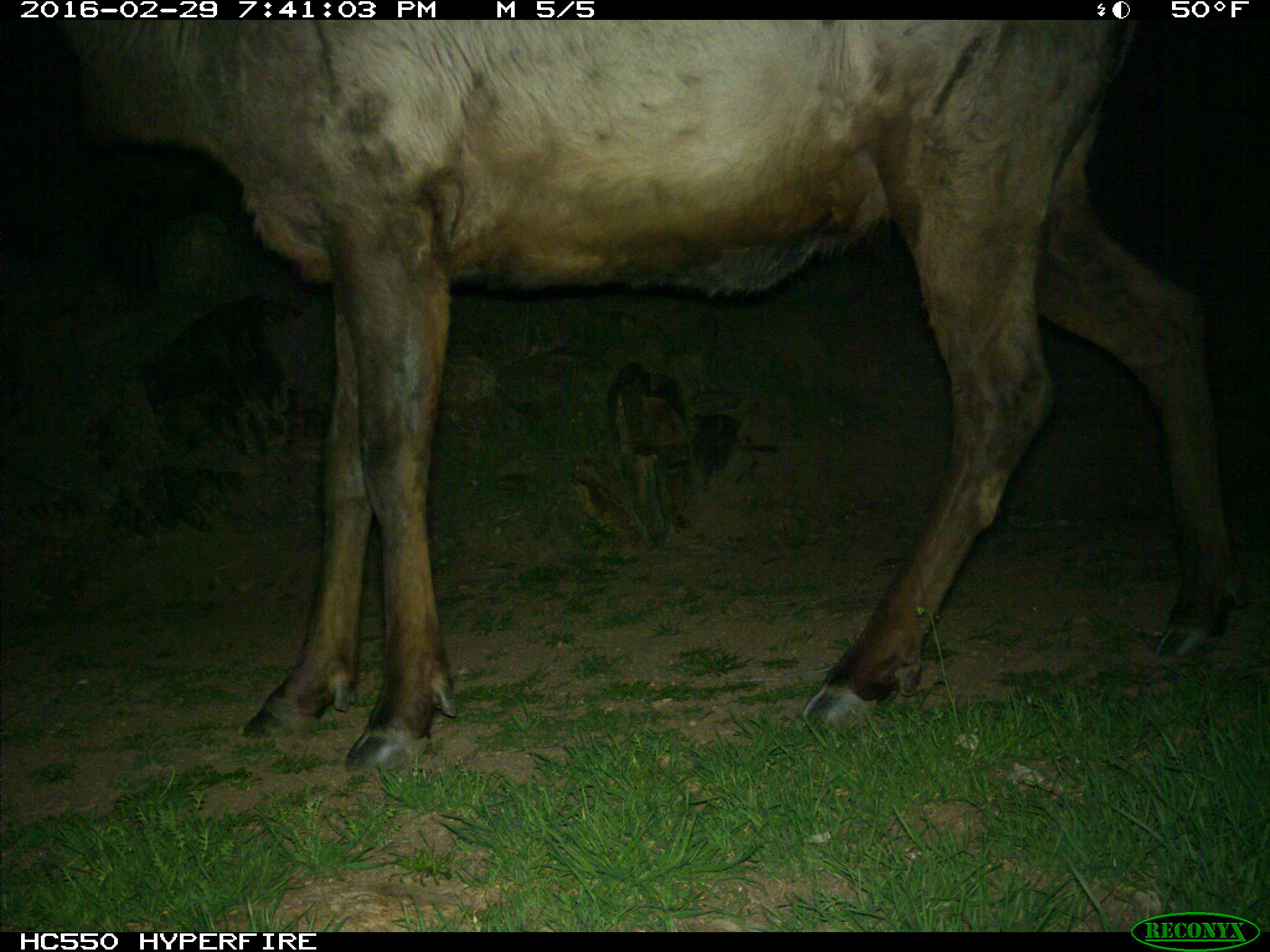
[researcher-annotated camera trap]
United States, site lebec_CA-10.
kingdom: Animalia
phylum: Chordata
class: Mammalia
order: Artiodactyla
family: Cervidae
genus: Cervus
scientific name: Cervus canadensis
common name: elk